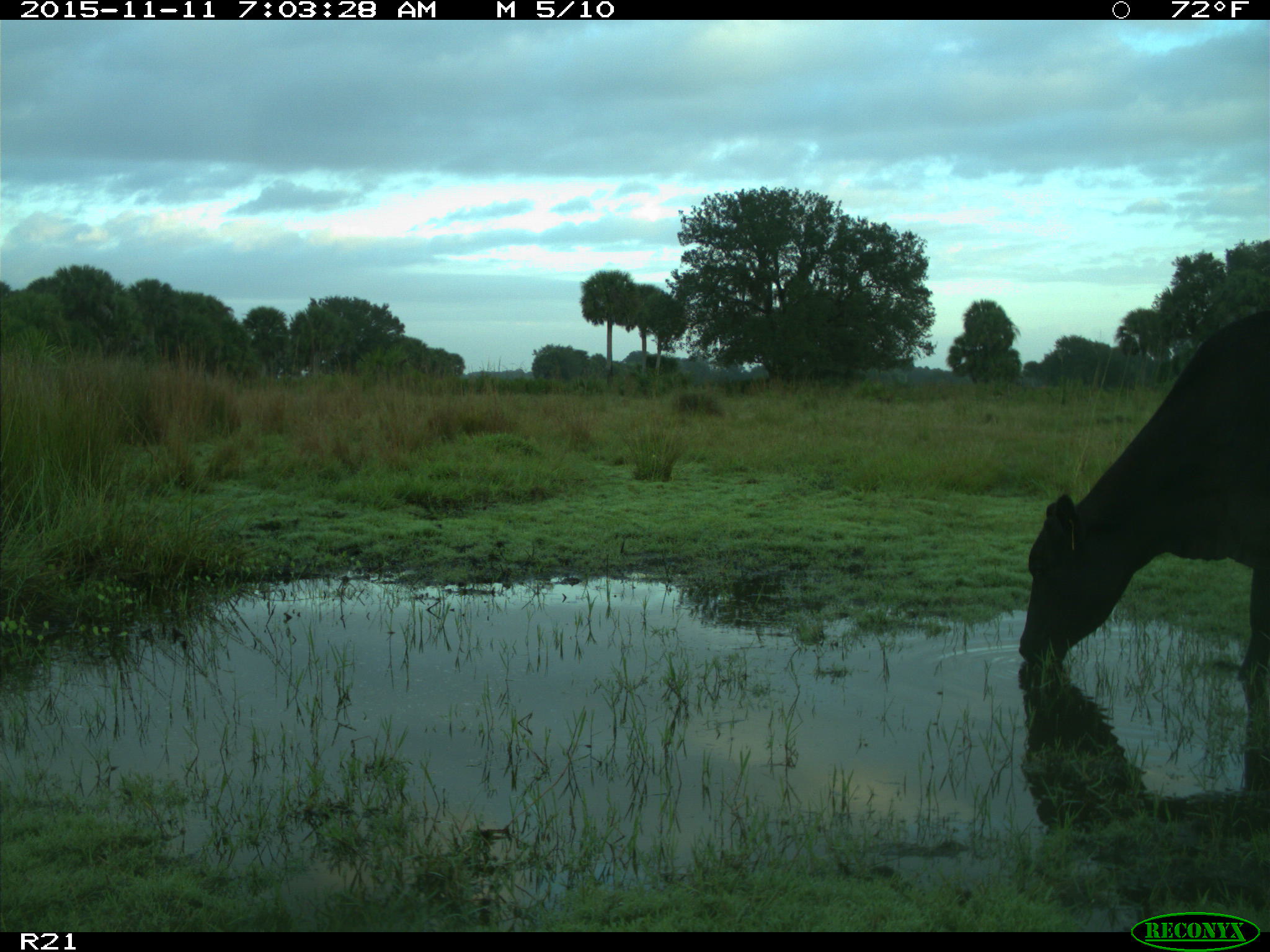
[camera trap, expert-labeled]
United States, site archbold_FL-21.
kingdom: Animalia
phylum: Chordata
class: Mammalia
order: Artiodactyla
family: Bovidae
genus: Bos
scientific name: Bos taurus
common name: domestic cow